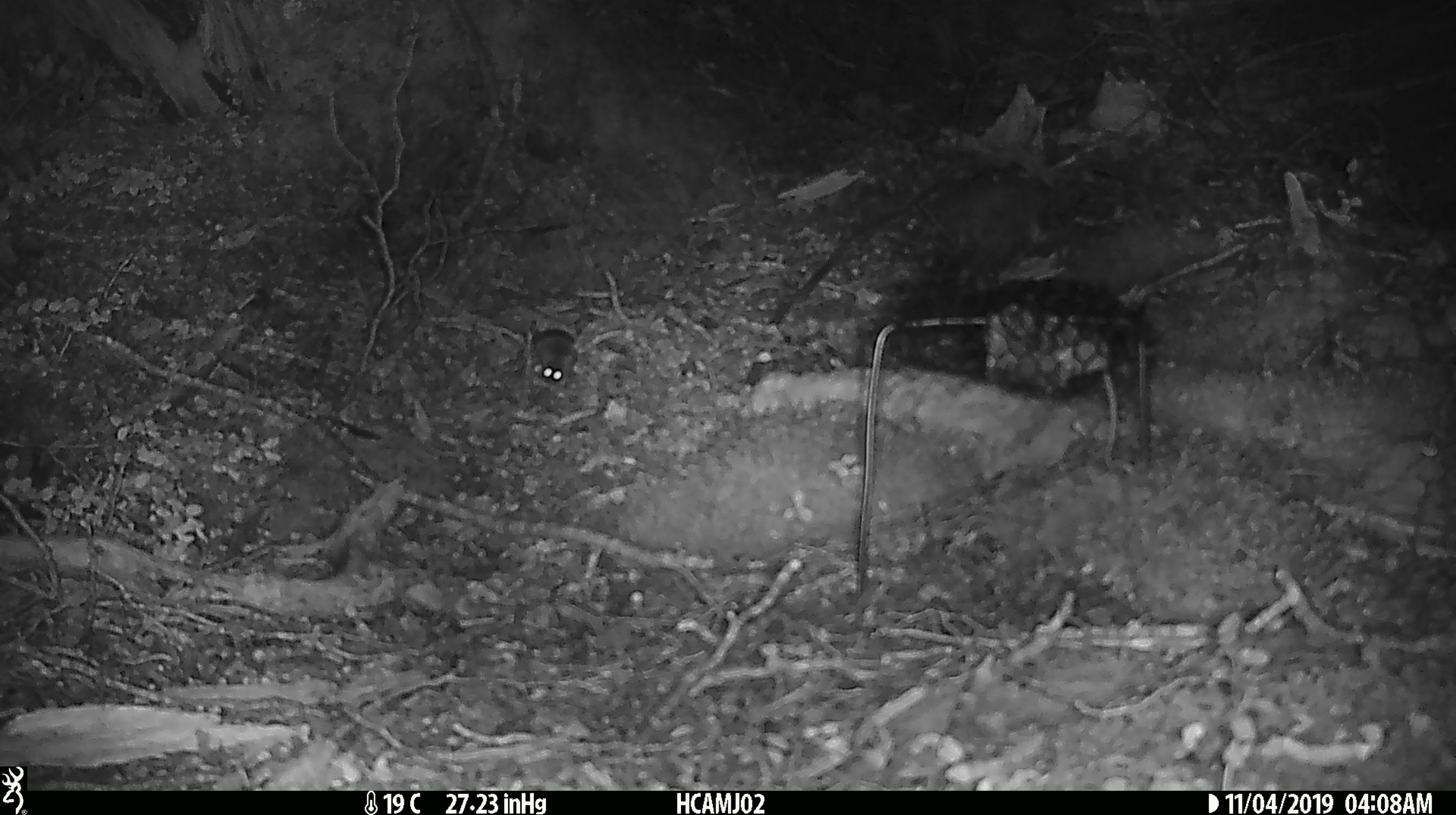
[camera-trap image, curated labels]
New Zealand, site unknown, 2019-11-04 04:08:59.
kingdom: Animalia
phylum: Chordata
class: Mammalia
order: Rodentia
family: Muridae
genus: Mus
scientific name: Mus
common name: mouse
Mouse (Mus).